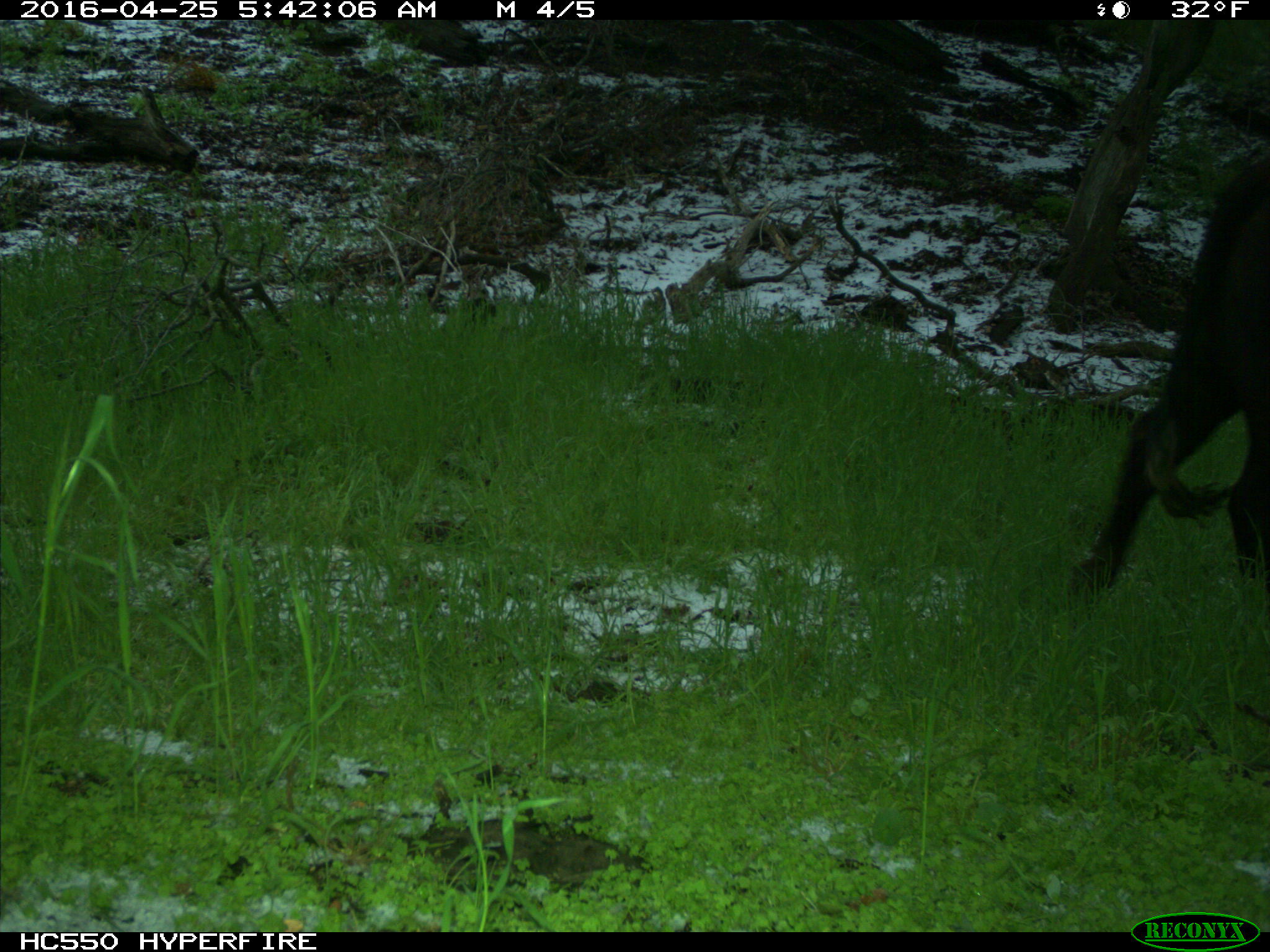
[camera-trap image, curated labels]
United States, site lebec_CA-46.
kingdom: Animalia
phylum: Chordata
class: Mammalia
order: Artiodactyla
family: Bovidae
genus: Bos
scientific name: Bos taurus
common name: domestic cow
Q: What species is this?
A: Bos taurus (domestic cow).